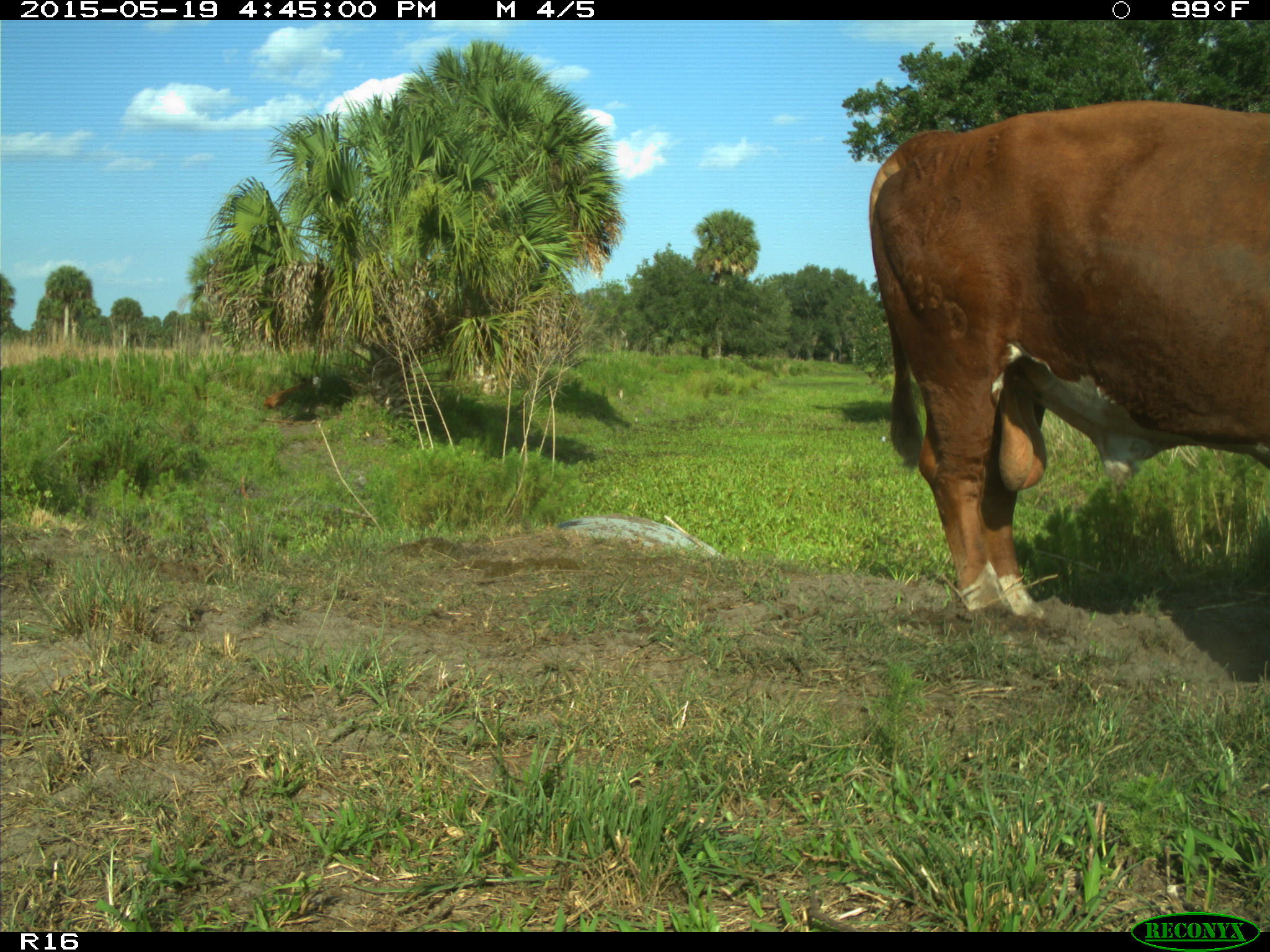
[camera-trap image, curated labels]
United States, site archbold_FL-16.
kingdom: Animalia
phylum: Chordata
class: Mammalia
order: Artiodactyla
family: Bovidae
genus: Bos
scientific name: Bos taurus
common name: domestic cow